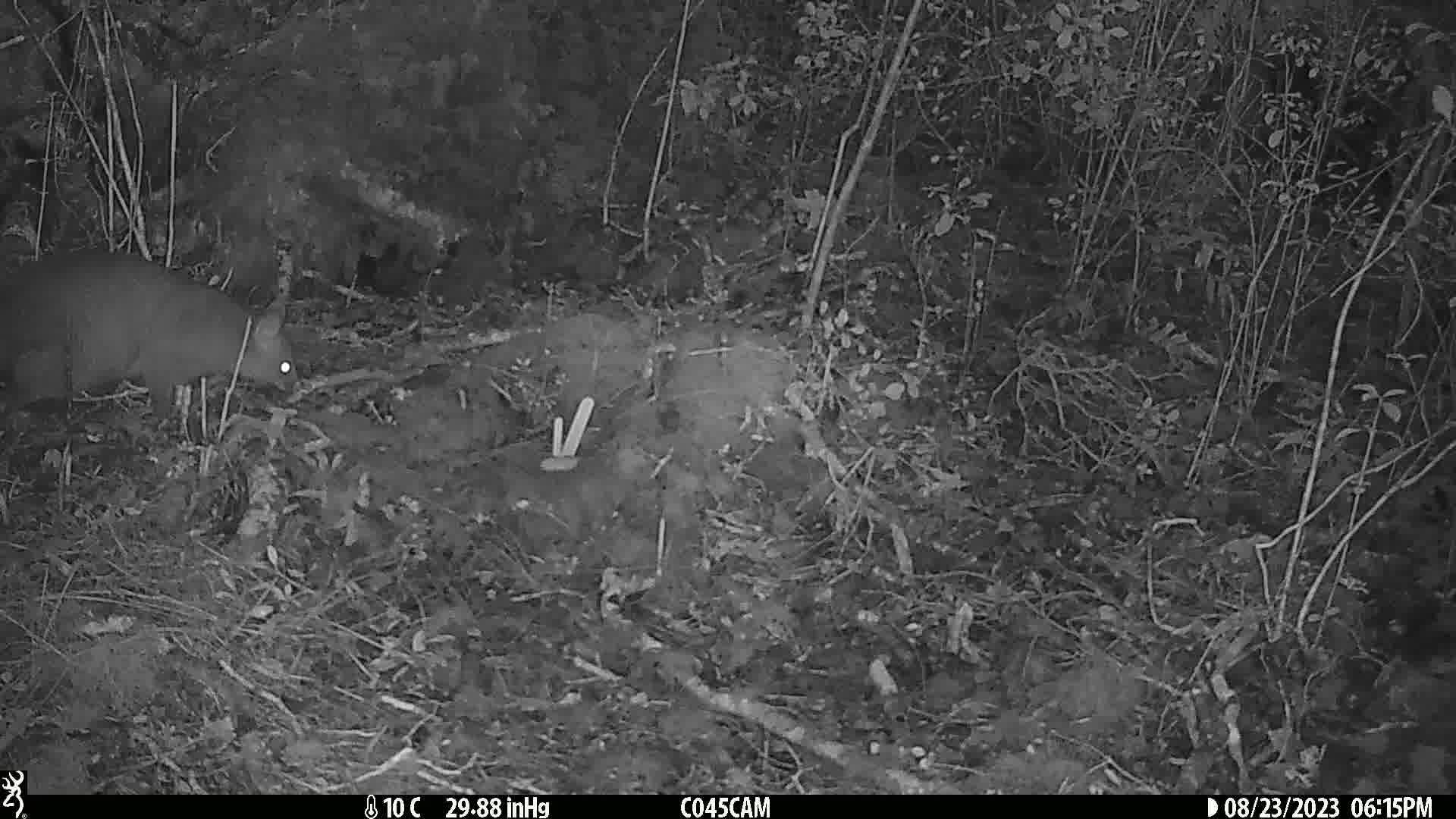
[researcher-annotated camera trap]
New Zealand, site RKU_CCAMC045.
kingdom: Animalia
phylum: Chordata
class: Mammalia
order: Diprotodontia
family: Phalangeridae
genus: Trichosurus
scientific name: Trichosurus vulpecula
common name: common brushtail possum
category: possum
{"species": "possum (common brushtail possum) (Trichosurus vulpecula)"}